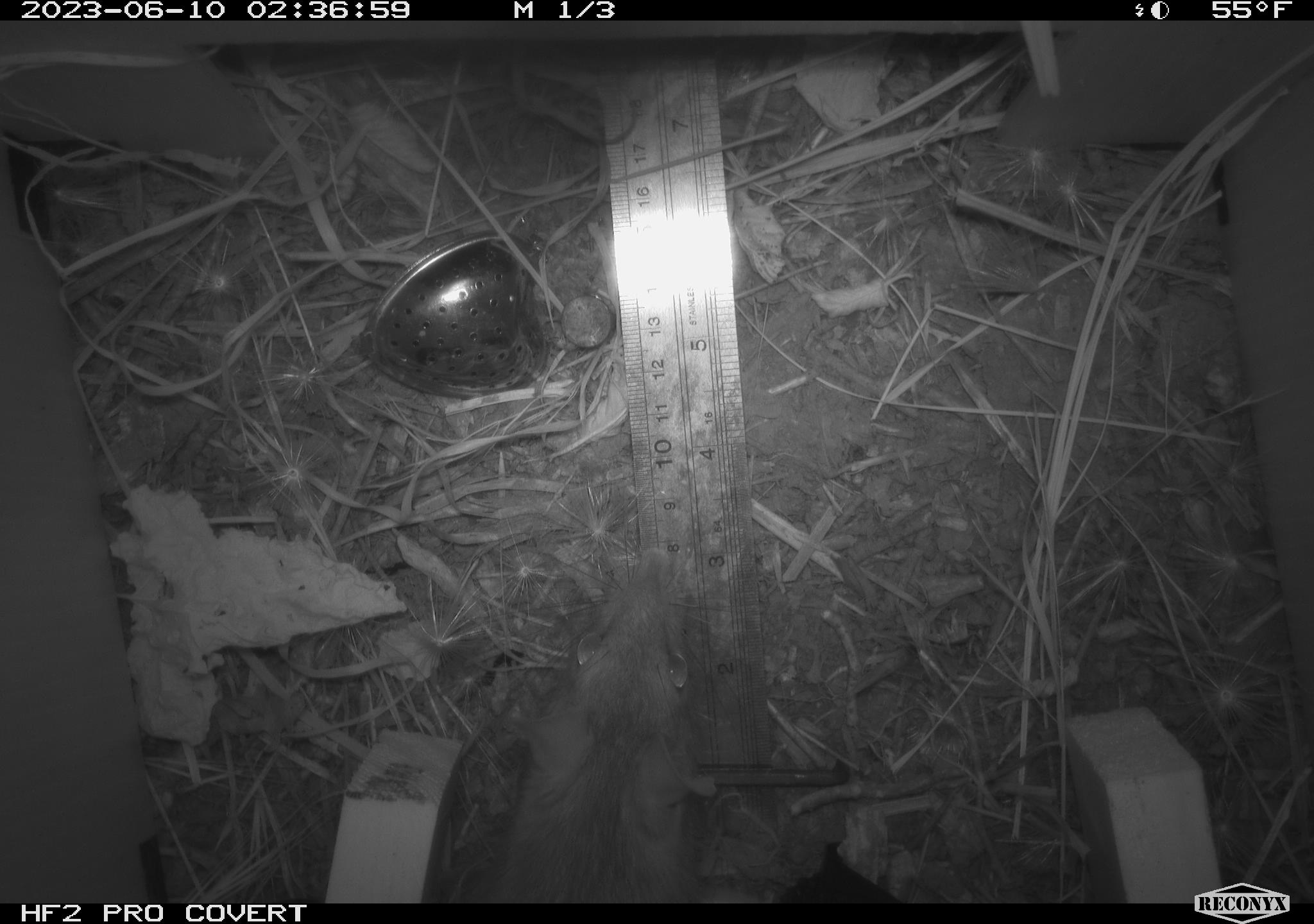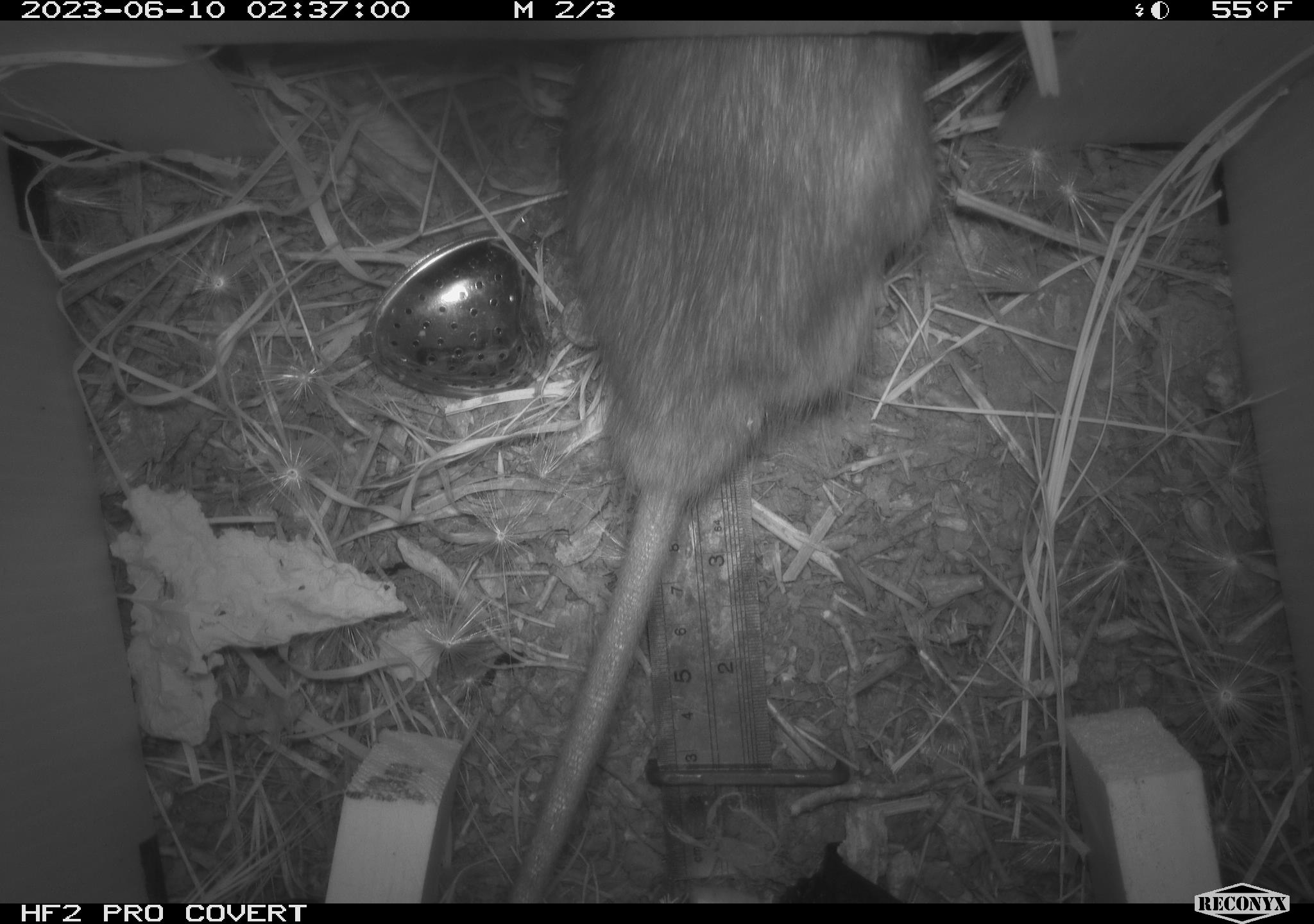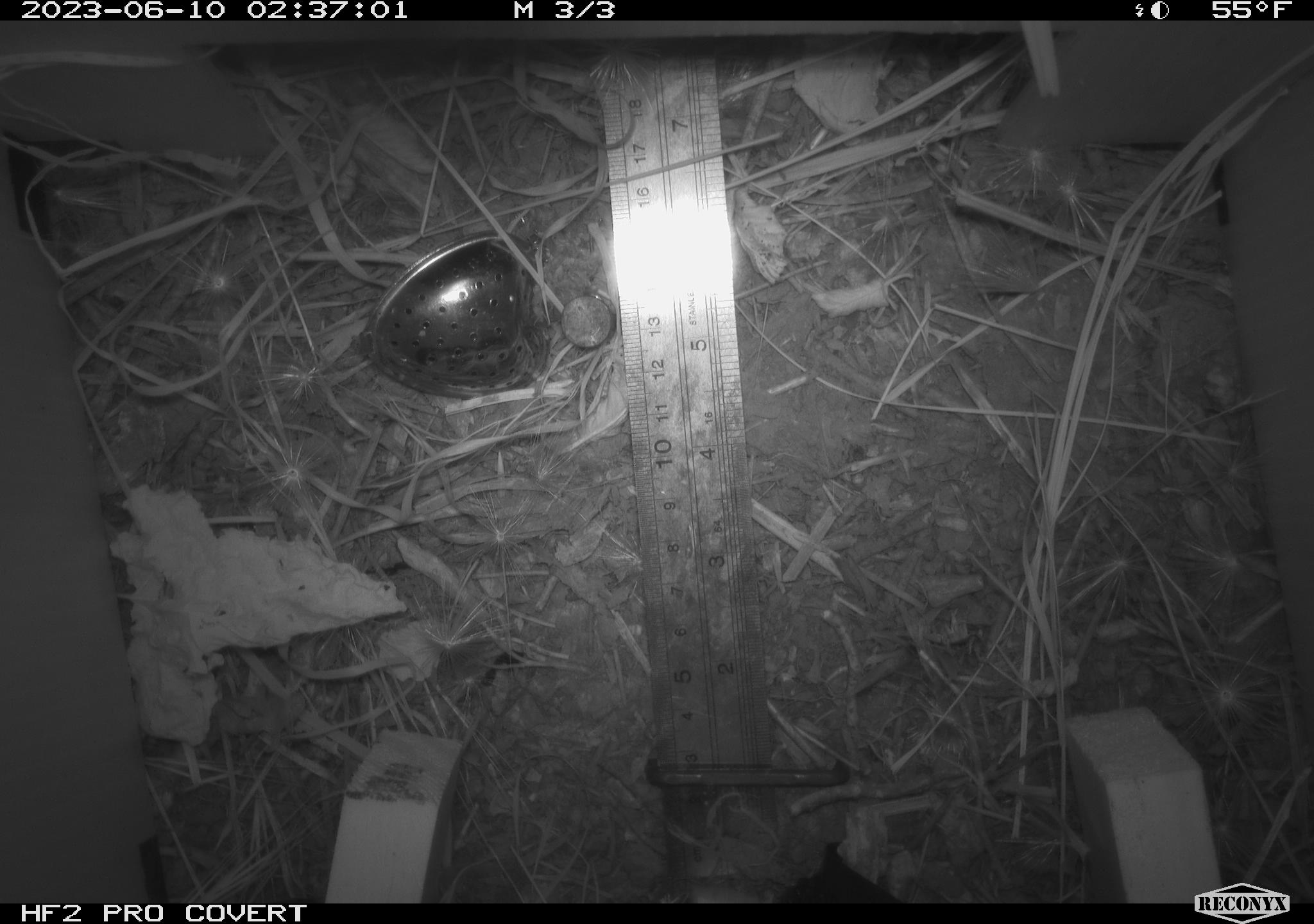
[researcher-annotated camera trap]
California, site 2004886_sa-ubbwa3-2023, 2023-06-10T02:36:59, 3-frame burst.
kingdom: Animalia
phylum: Chordata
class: Mammalia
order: Rodentia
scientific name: Rodentia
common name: mouse species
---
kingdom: Animalia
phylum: Chordata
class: Mammalia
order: Rodentia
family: Muridae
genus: Rattus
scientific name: Rattus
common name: rat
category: rattus species